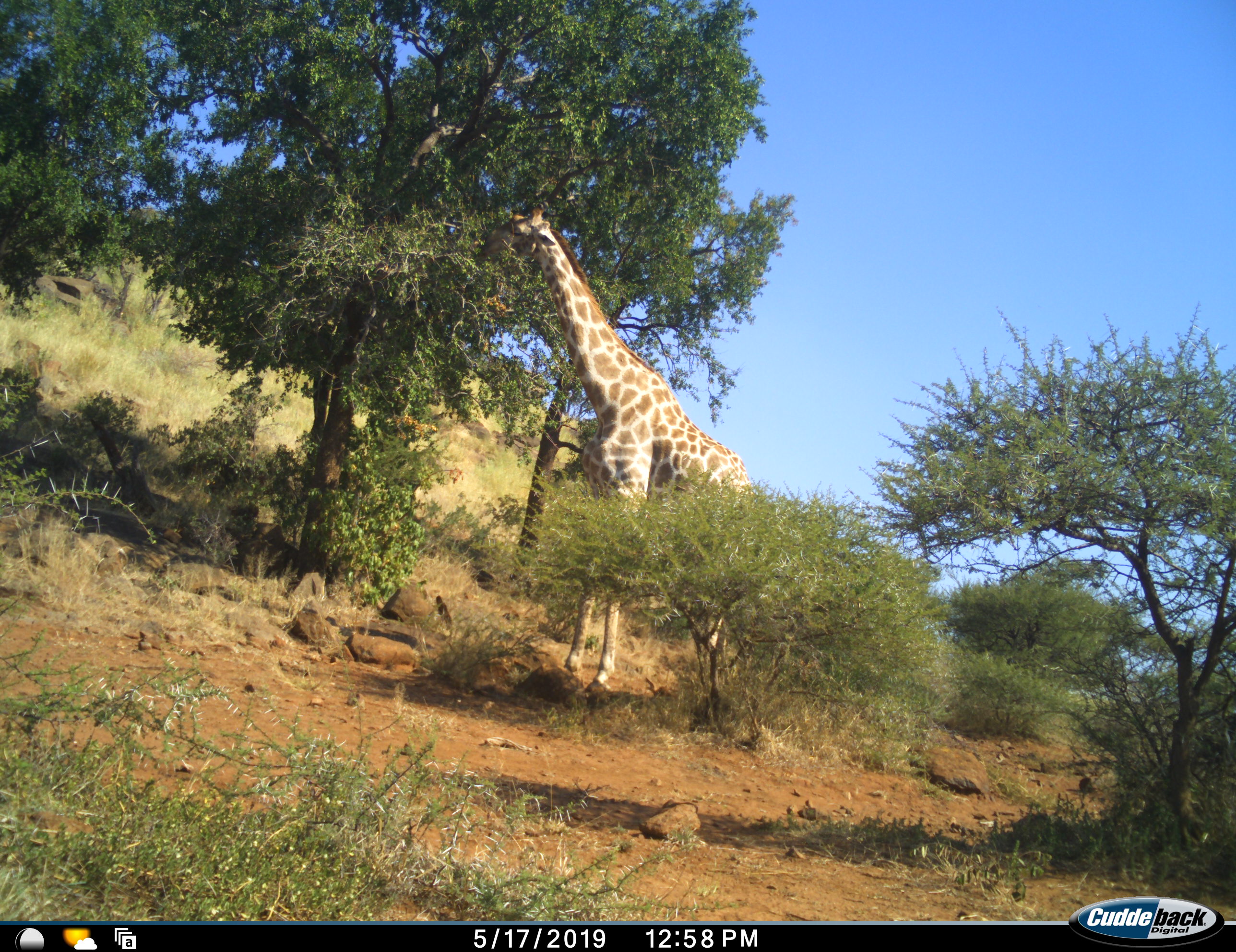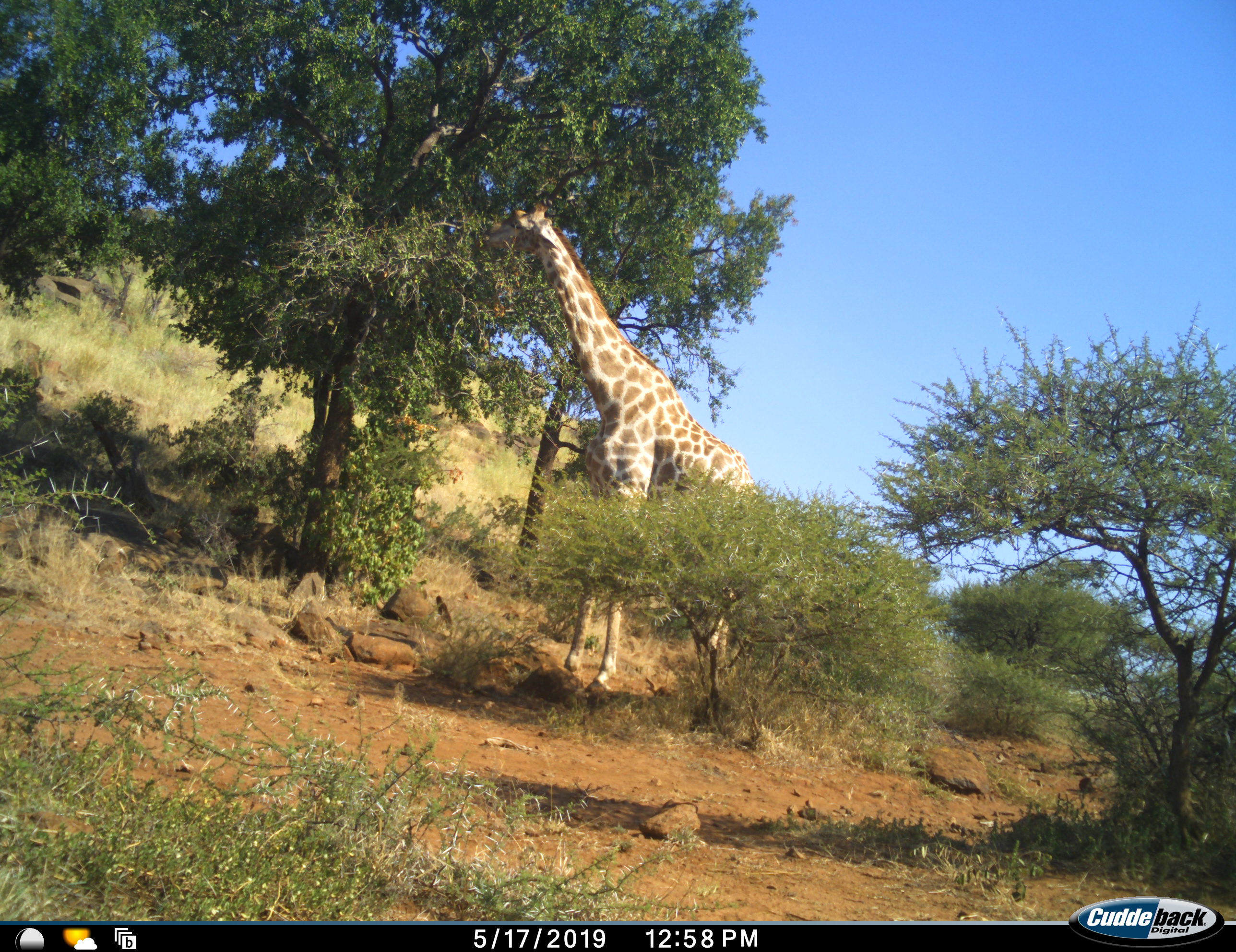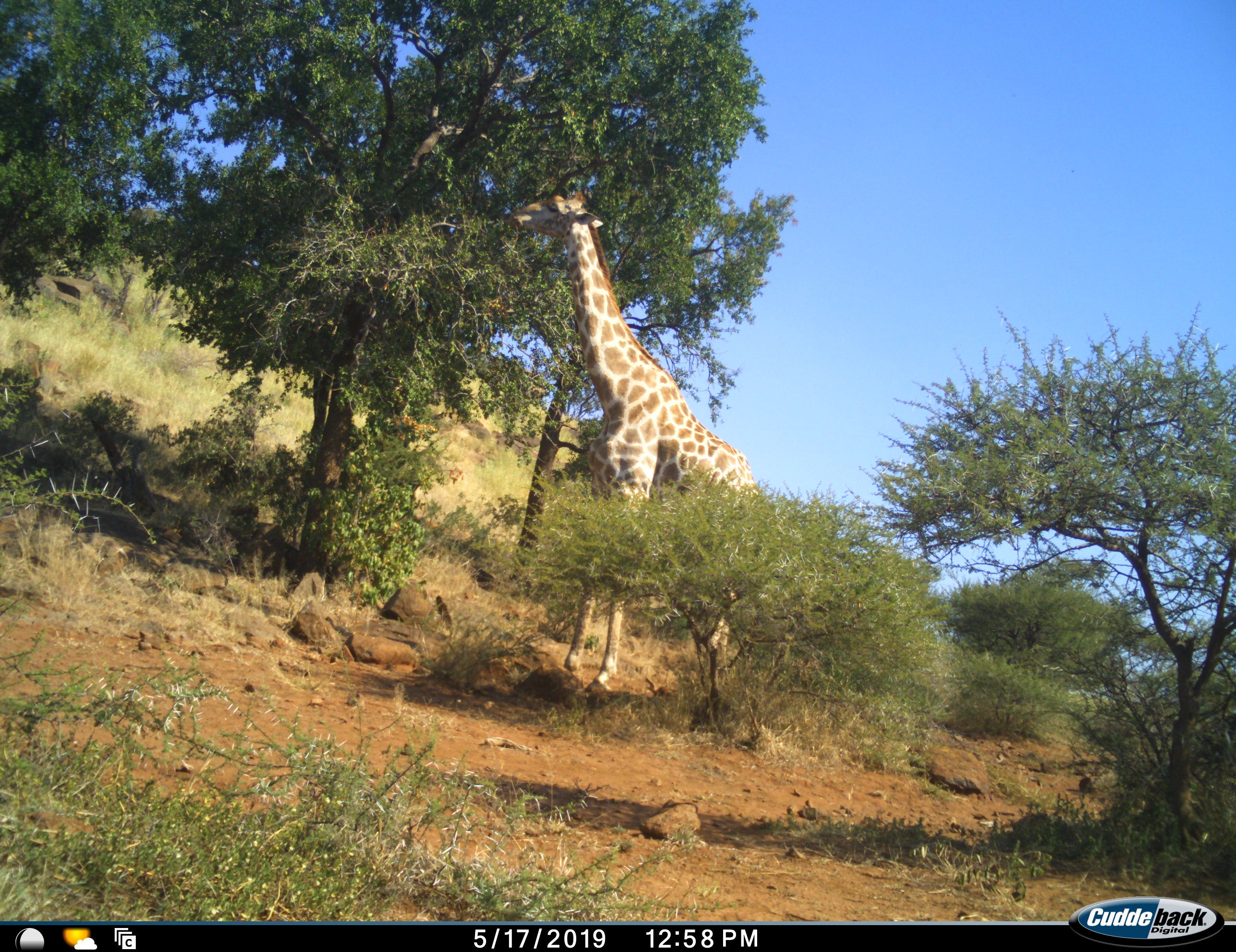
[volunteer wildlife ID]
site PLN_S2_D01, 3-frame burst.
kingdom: Animalia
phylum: Chordata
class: Mammalia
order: Artiodactyla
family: Giraffidae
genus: Giraffa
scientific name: Giraffa camelopardalis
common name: giraffe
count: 1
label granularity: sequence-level